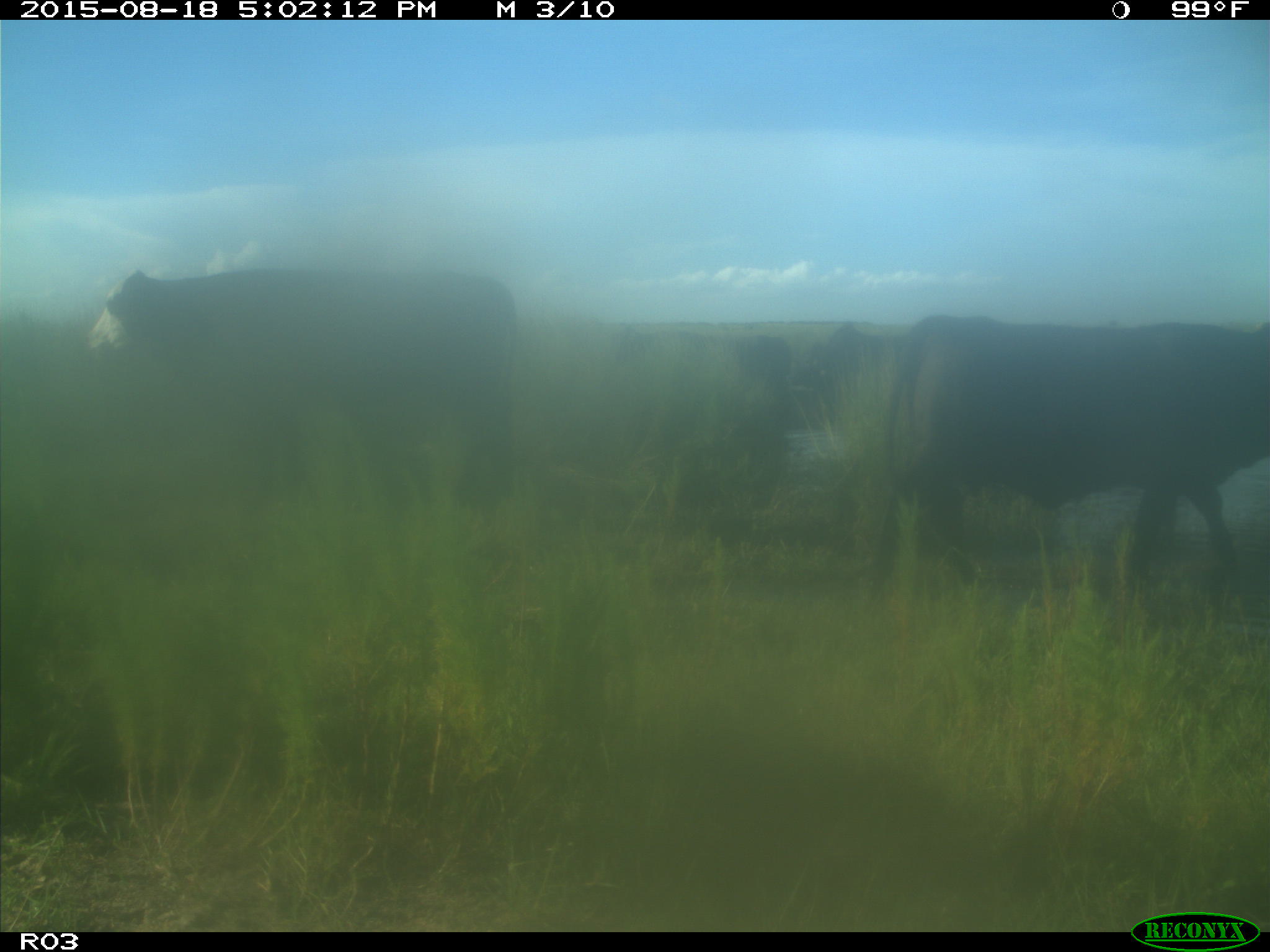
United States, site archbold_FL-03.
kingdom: Animalia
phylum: Chordata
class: Mammalia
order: Artiodactyla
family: Bovidae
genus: Bos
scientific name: Bos taurus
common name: domestic cow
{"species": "Bos taurus (domestic cow)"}